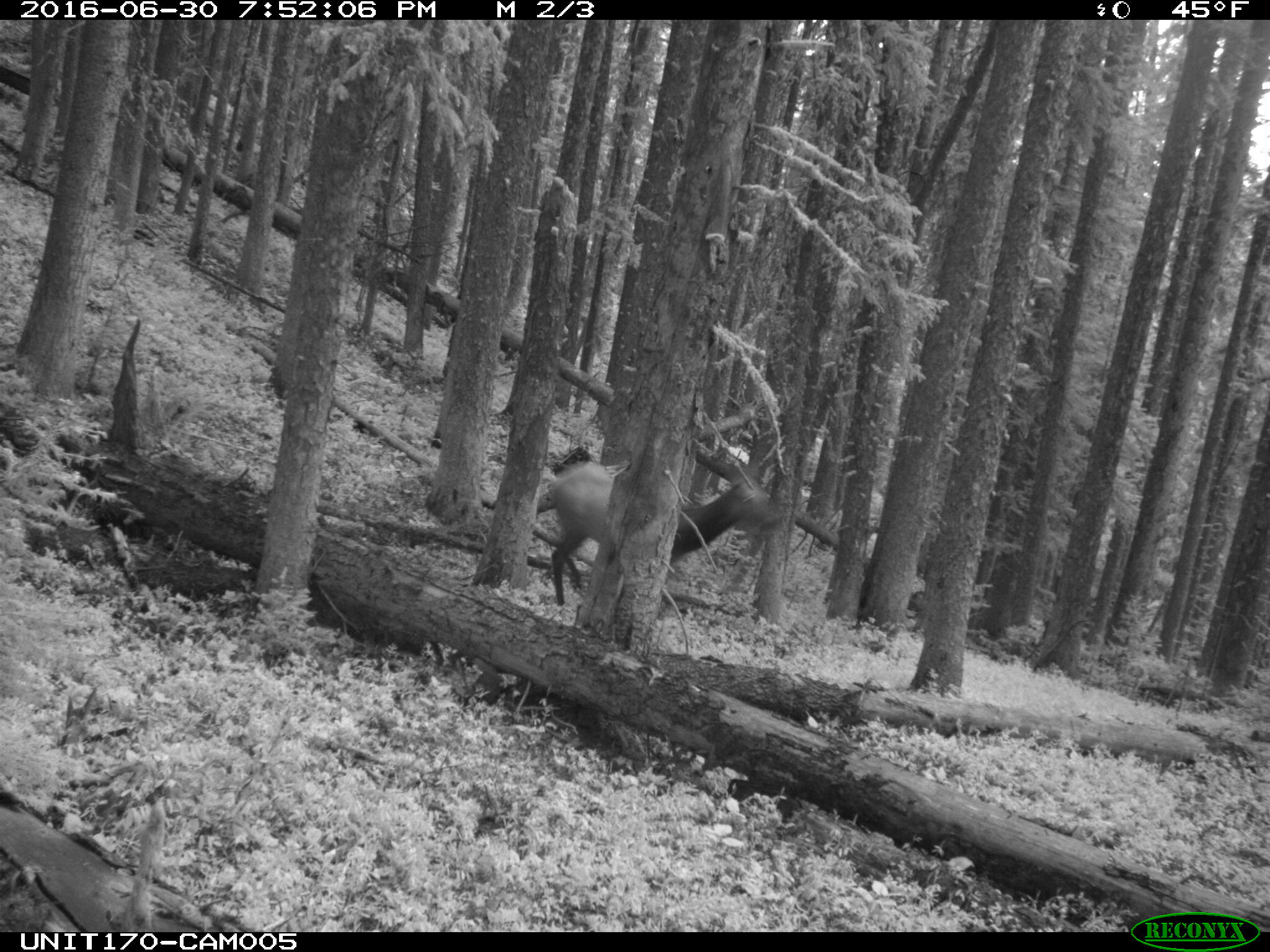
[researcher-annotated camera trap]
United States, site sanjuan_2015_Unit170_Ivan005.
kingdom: Animalia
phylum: Chordata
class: Mammalia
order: Artiodactyla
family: Cervidae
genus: Cervus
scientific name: Cervus elaphus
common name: red deer